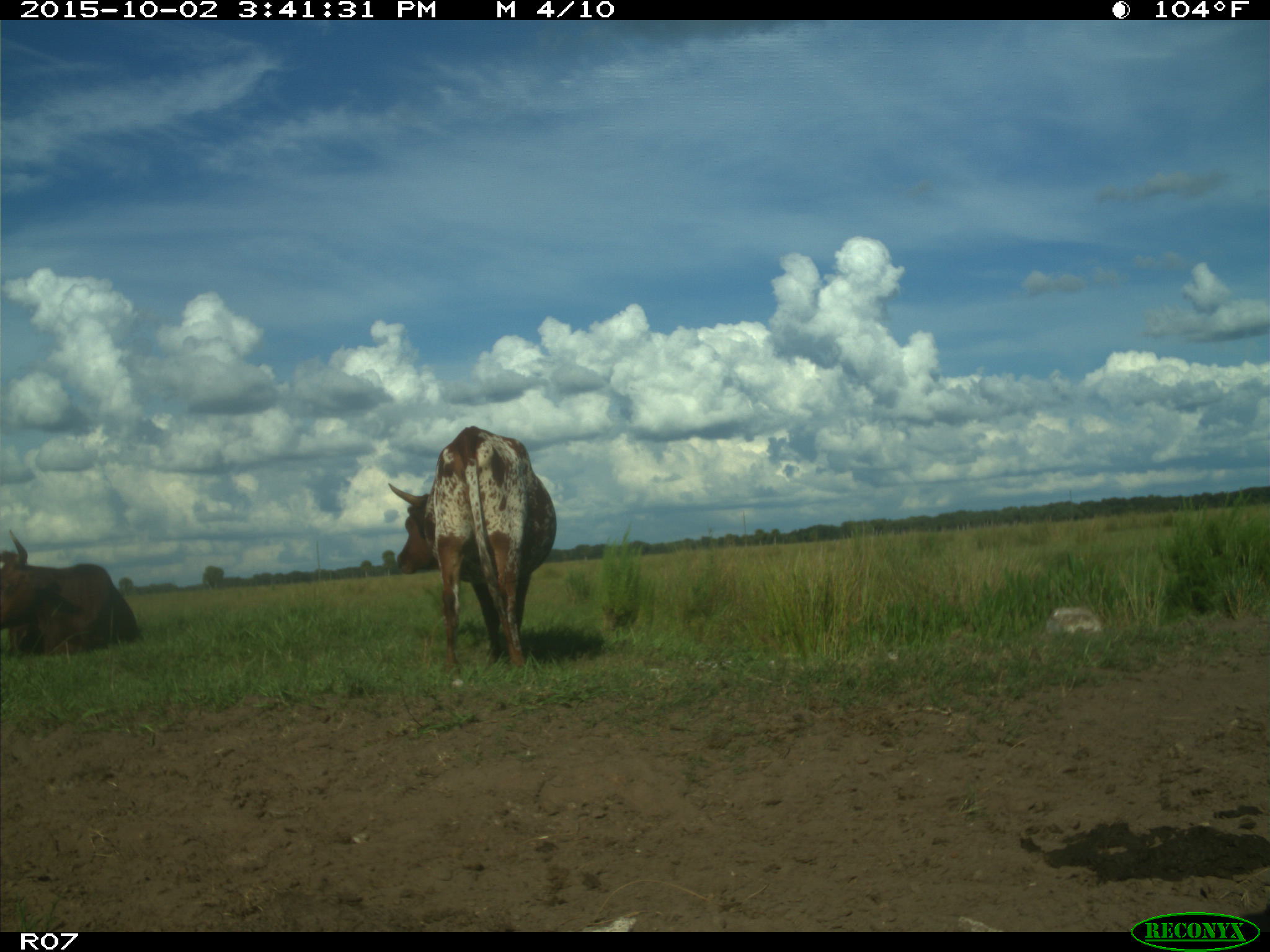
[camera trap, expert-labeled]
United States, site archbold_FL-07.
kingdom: Animalia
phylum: Chordata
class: Mammalia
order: Artiodactyla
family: Bovidae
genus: Bos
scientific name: Bos taurus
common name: domestic cow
Bos taurus (domestic cow).